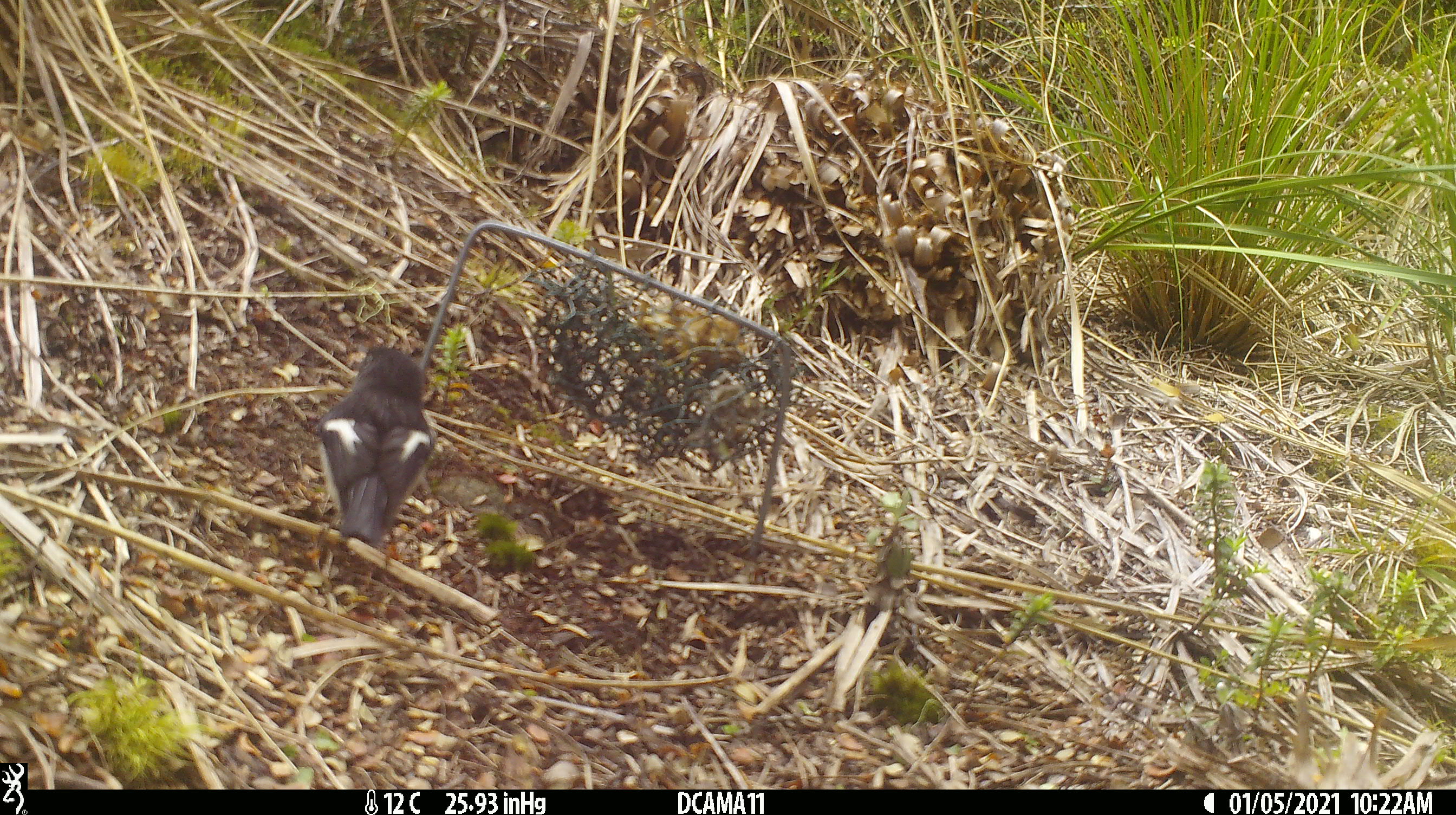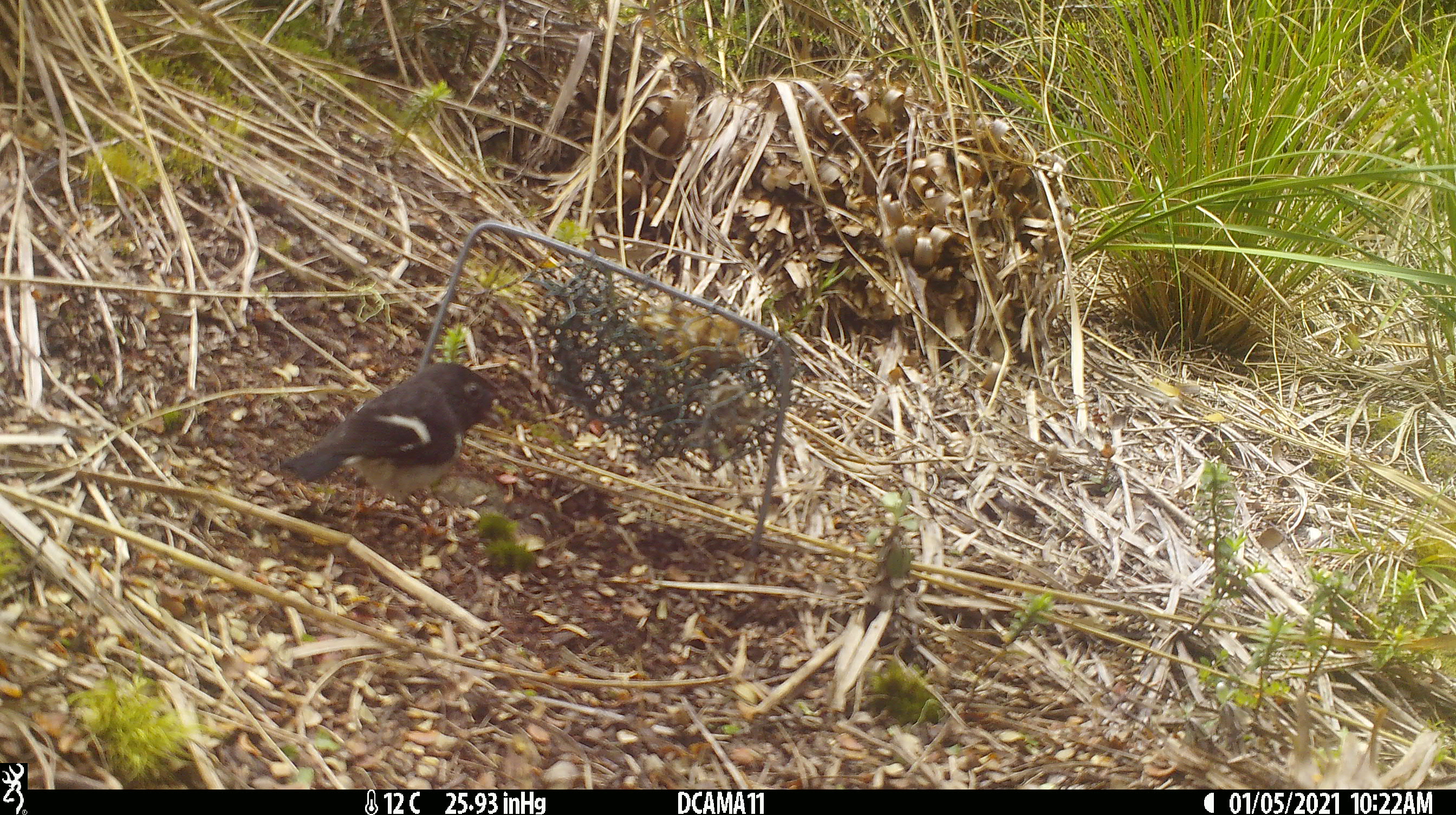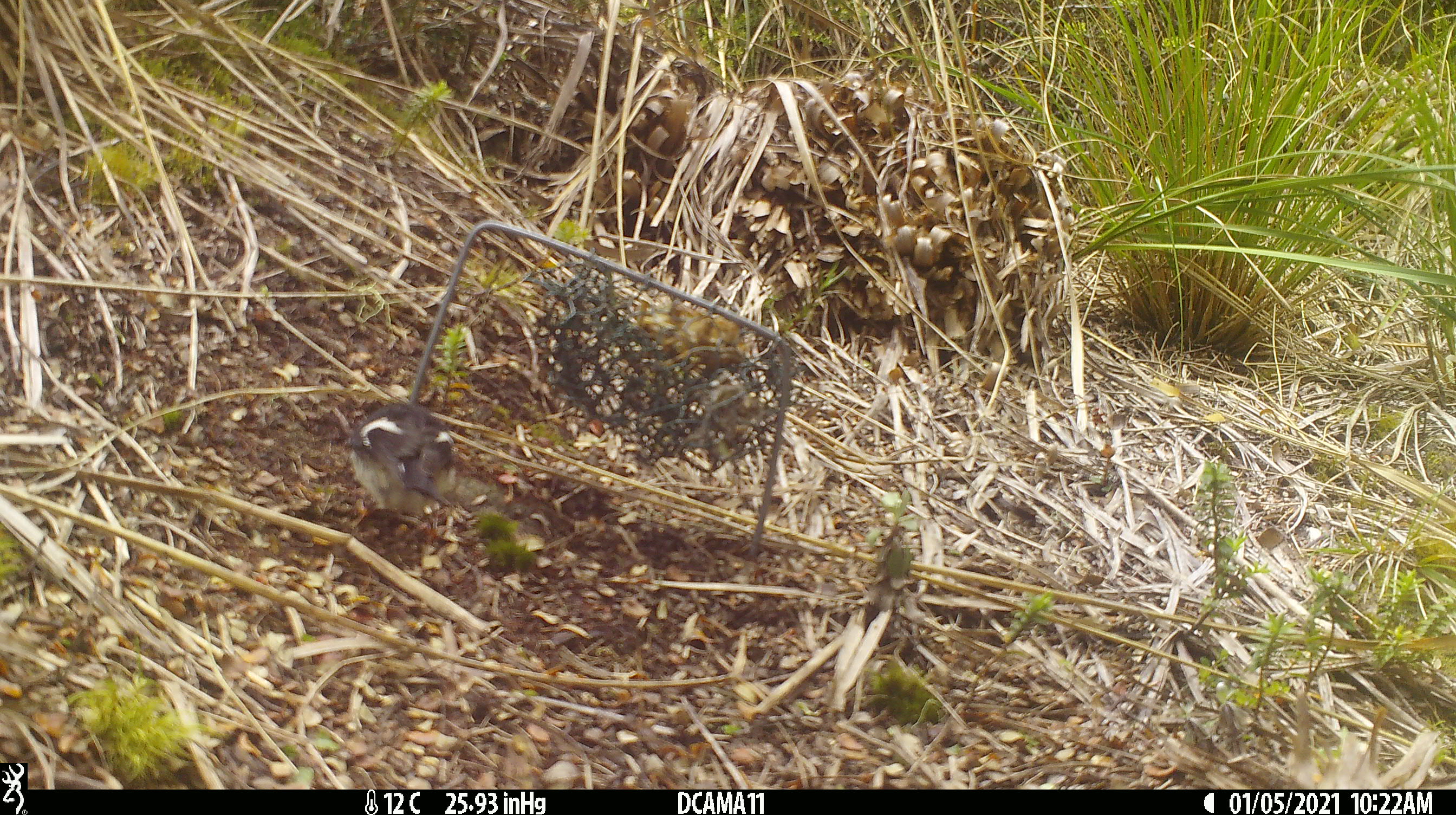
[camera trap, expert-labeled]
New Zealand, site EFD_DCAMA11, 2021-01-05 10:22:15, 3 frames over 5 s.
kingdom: Animalia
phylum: Chordata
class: Aves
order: Passeriformes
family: Petroicidae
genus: Petroica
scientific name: Petroica macrocephala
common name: tomtit